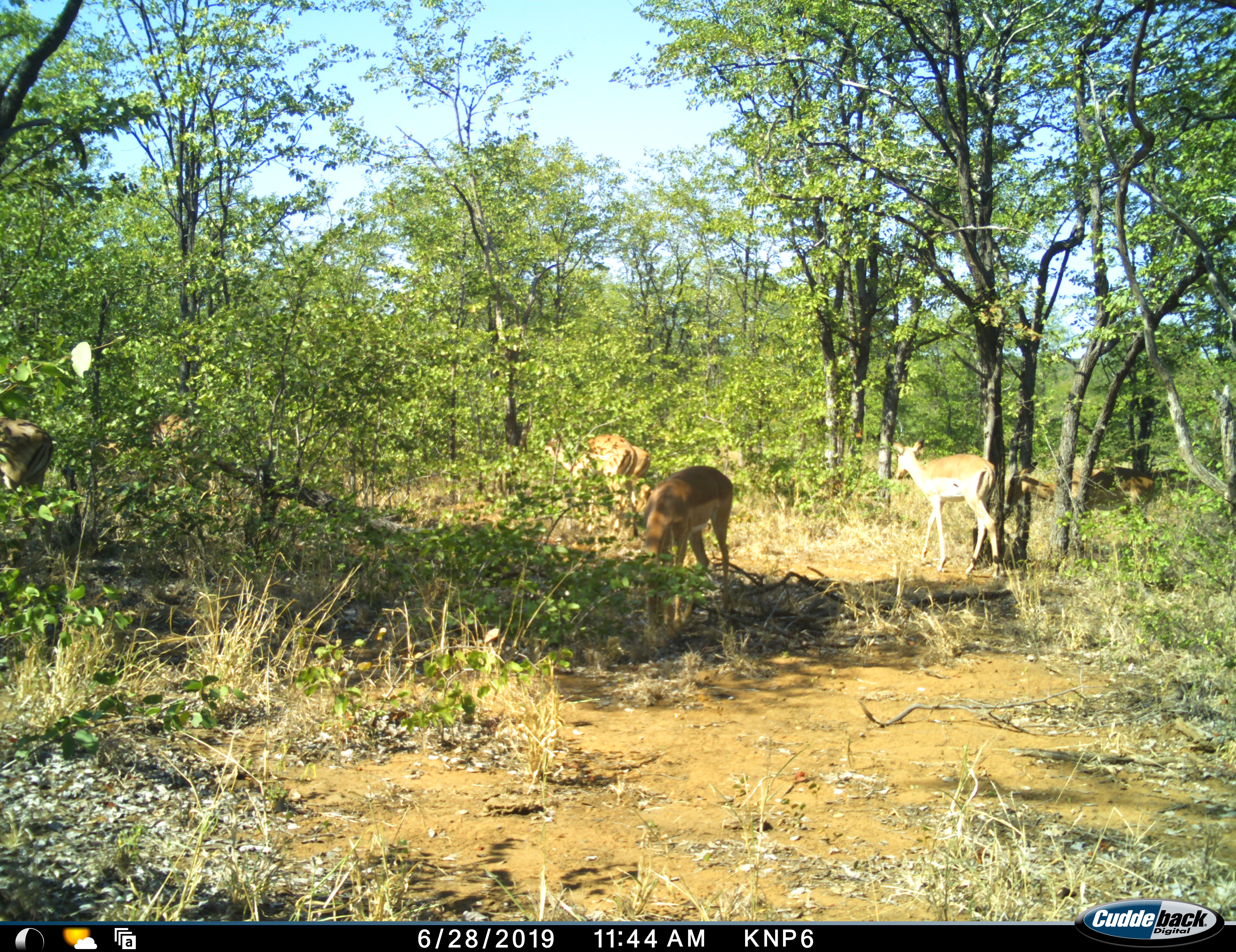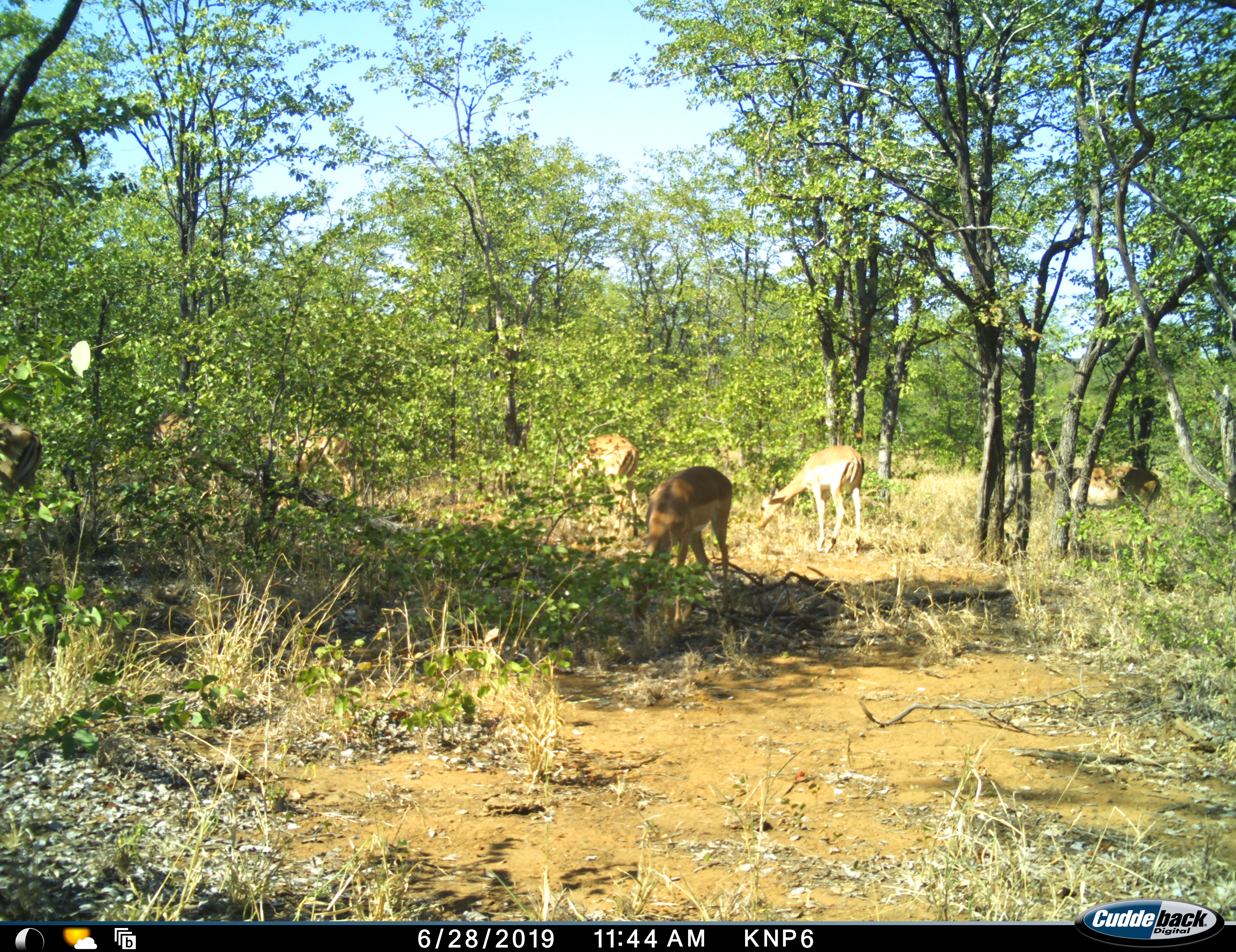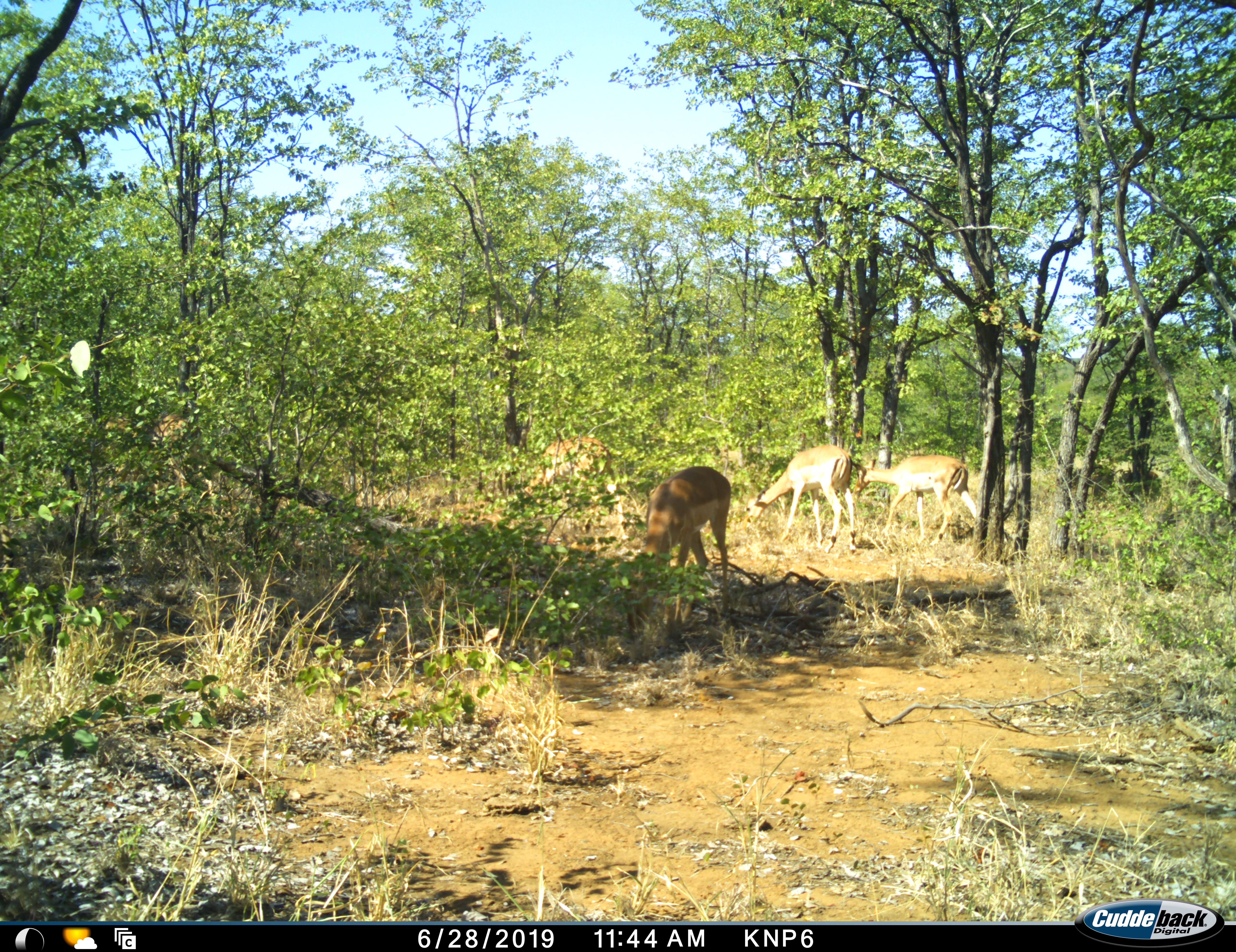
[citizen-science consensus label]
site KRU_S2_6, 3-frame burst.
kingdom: Animalia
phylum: Chordata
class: Mammalia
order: Artiodactyla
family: Bovidae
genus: Aepyceros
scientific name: Aepyceros melampus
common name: impala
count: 5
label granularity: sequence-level